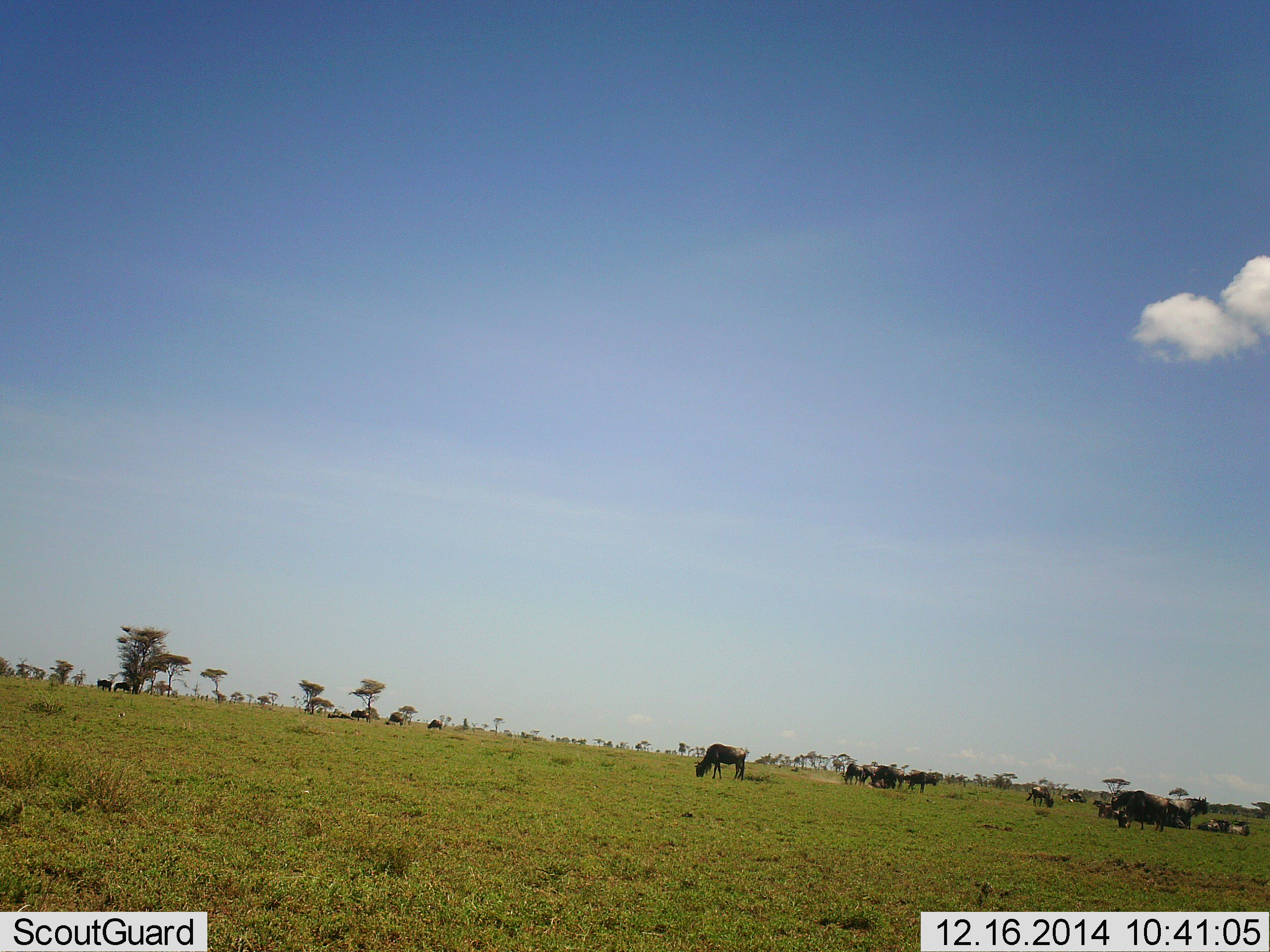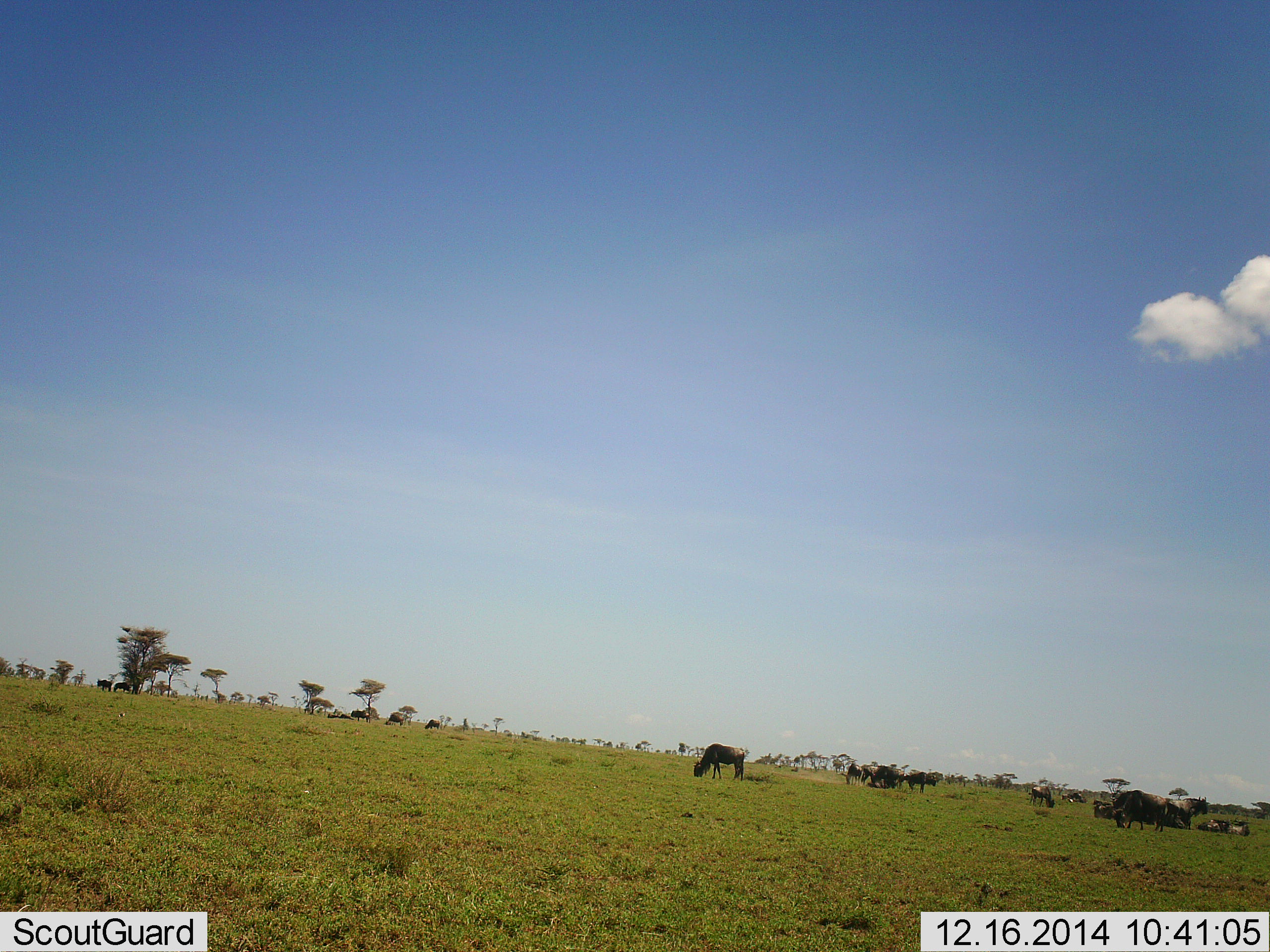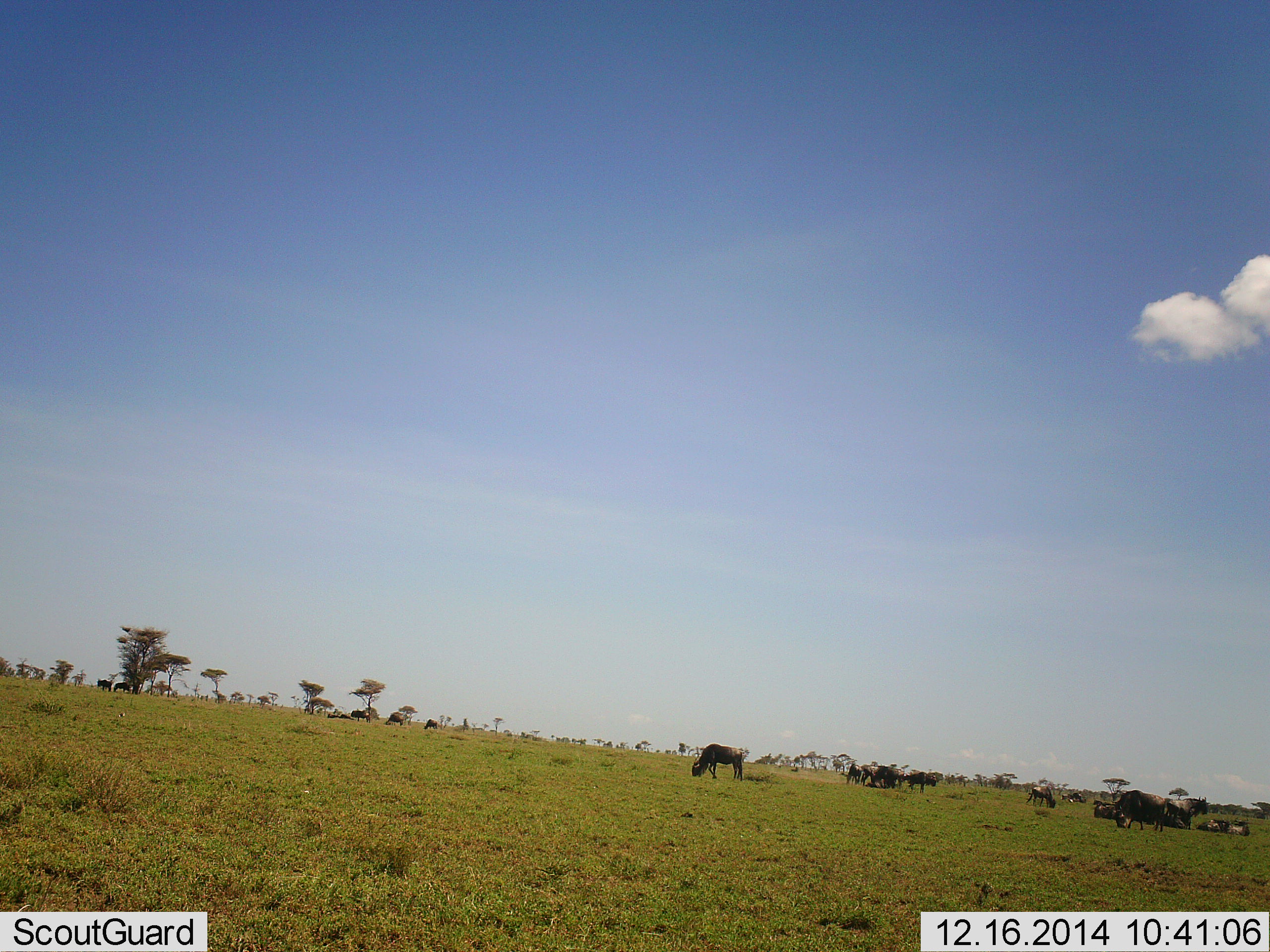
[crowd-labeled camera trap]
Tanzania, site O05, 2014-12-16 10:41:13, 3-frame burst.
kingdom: Animalia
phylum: Chordata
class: Mammalia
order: Artiodactyla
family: Bovidae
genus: Connochaetes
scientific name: Connochaetes taurinus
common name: blue wildebeest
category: wildebeest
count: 11-50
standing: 50%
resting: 40%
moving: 30%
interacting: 0%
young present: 0%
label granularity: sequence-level